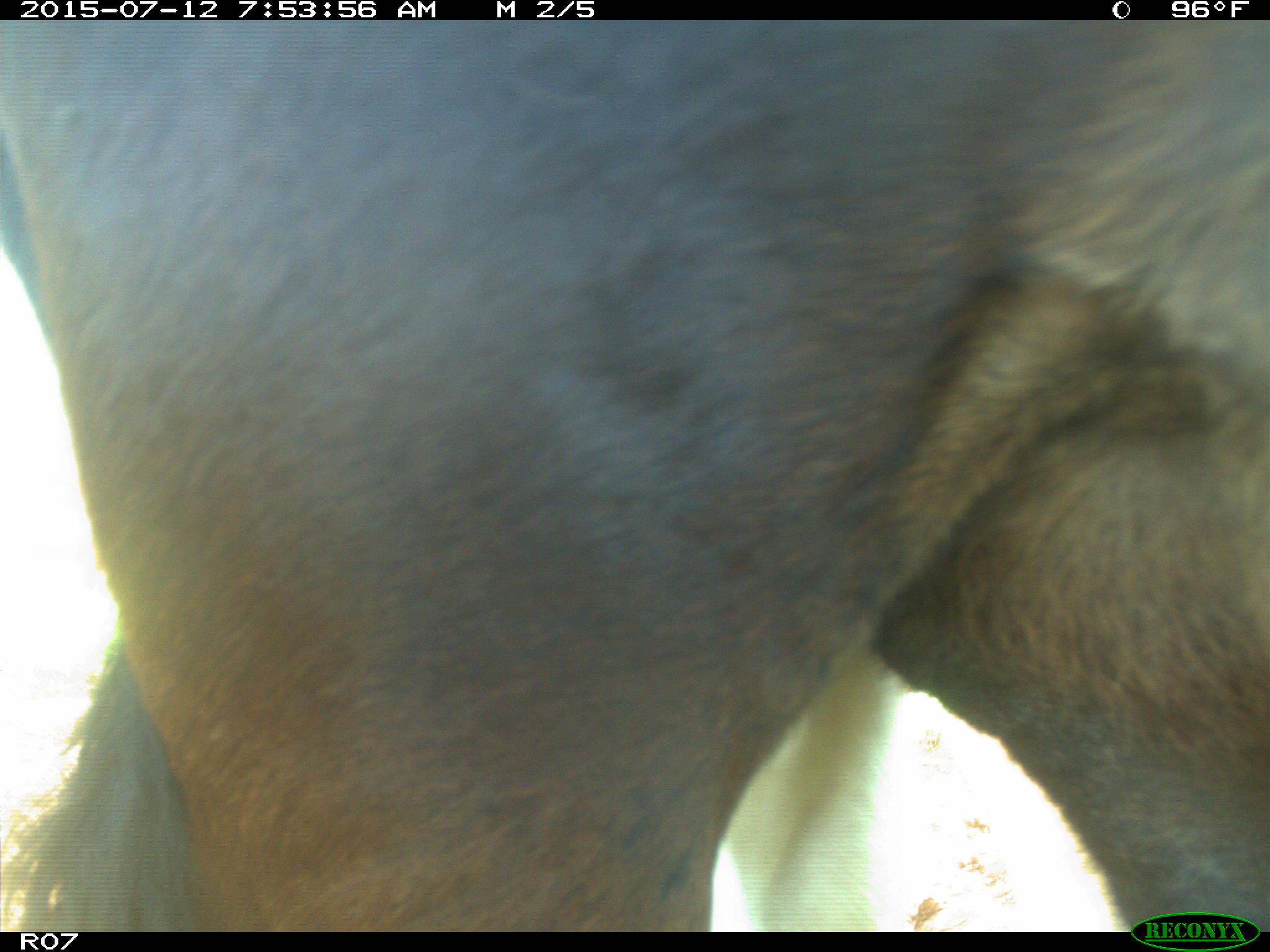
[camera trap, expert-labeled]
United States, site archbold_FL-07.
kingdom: Animalia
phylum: Chordata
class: Mammalia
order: Artiodactyla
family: Bovidae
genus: Bos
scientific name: Bos taurus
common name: domestic cow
Bos taurus (domestic cow).